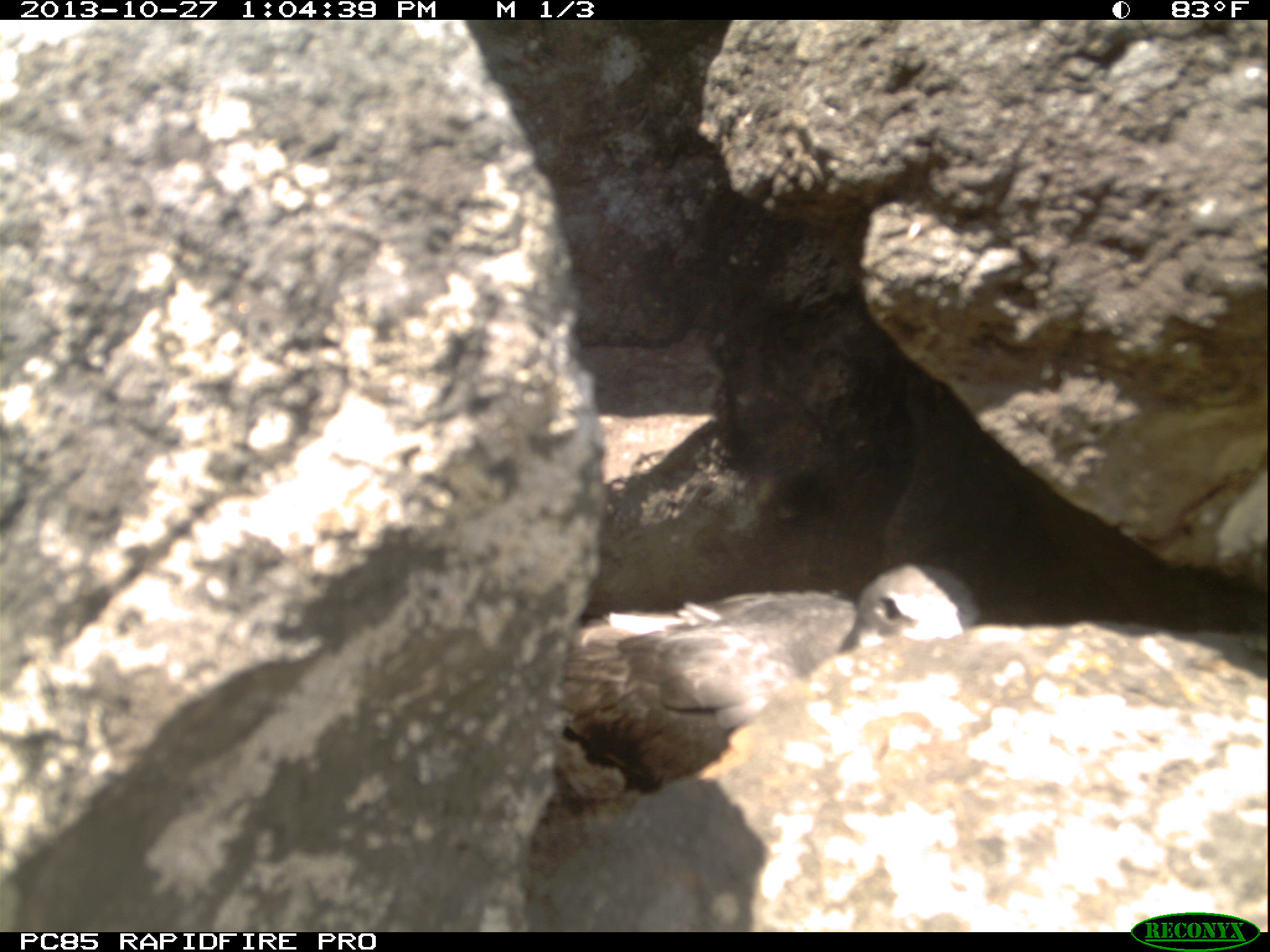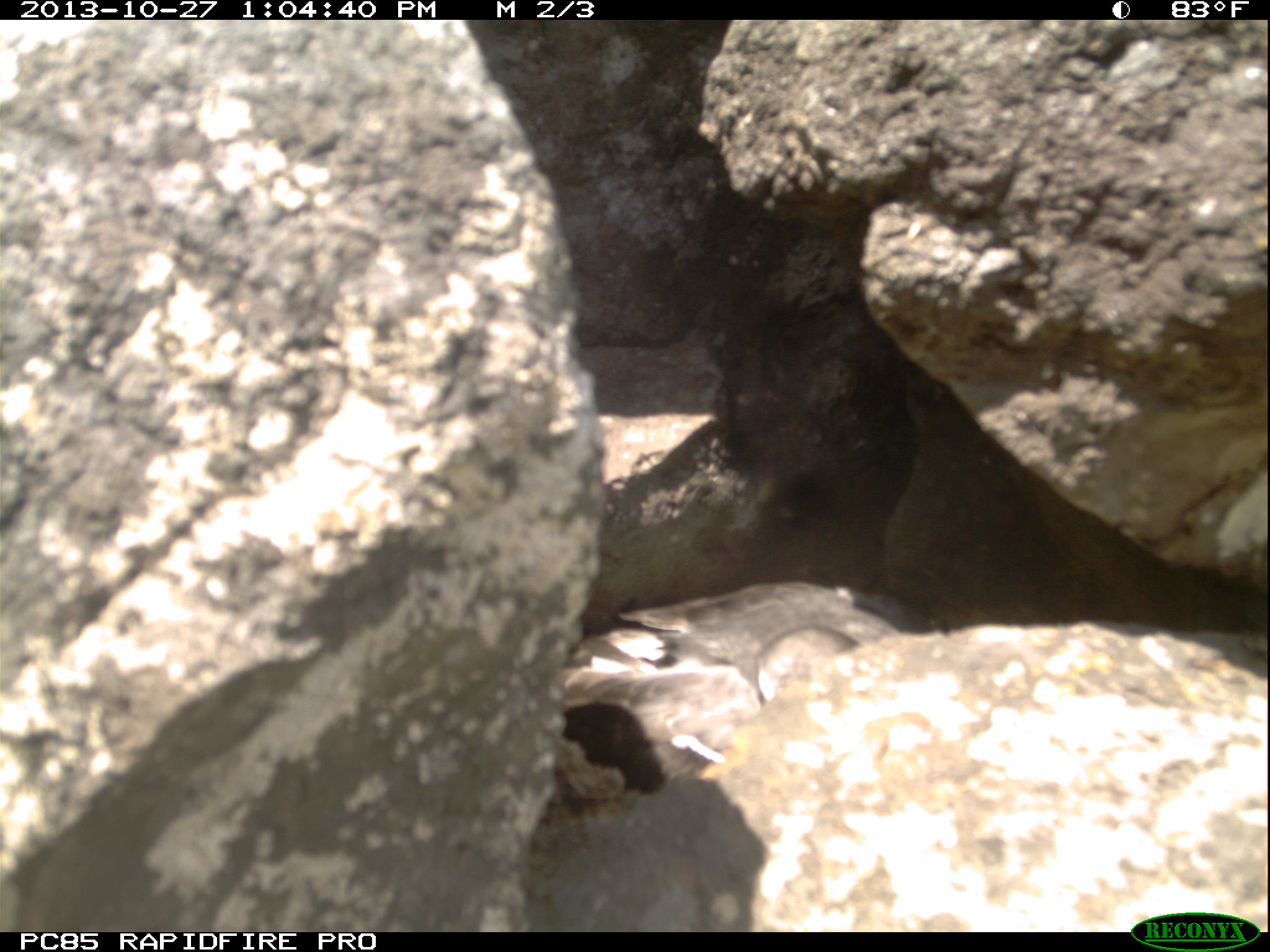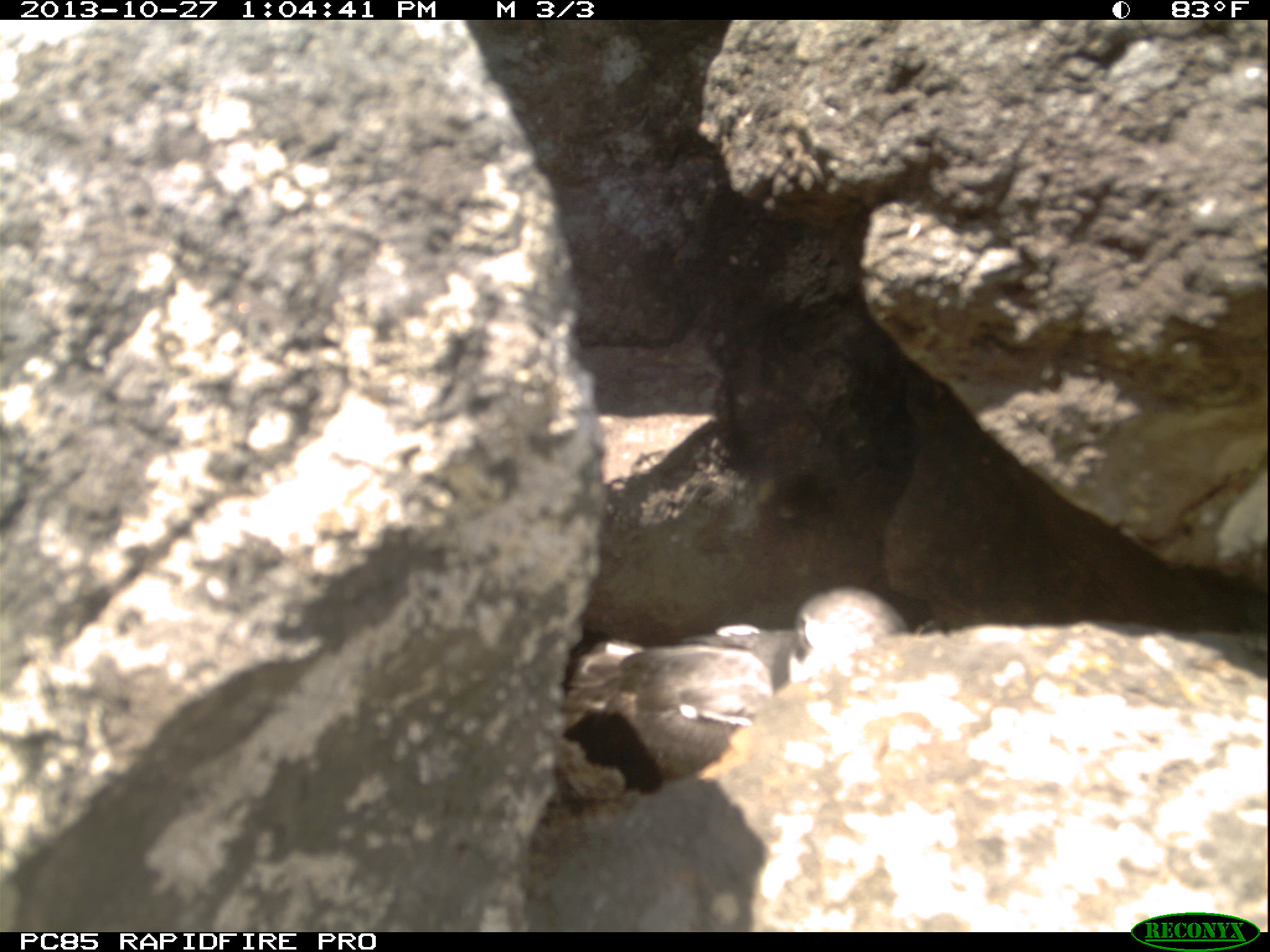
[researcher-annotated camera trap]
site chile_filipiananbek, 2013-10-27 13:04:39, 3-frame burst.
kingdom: Animalia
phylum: Chordata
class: Aves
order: Procellariiformes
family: Procellariidae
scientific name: Procellariidae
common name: petrel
Petrel (Procellariidae).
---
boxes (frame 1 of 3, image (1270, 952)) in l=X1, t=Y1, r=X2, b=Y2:
petrel: l=520, t=563, r=984, b=793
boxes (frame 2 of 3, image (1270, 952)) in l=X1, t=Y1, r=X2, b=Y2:
petrel: l=549, t=581, r=903, b=816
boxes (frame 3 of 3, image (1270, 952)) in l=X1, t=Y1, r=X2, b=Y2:
petrel: l=503, t=589, r=917, b=783